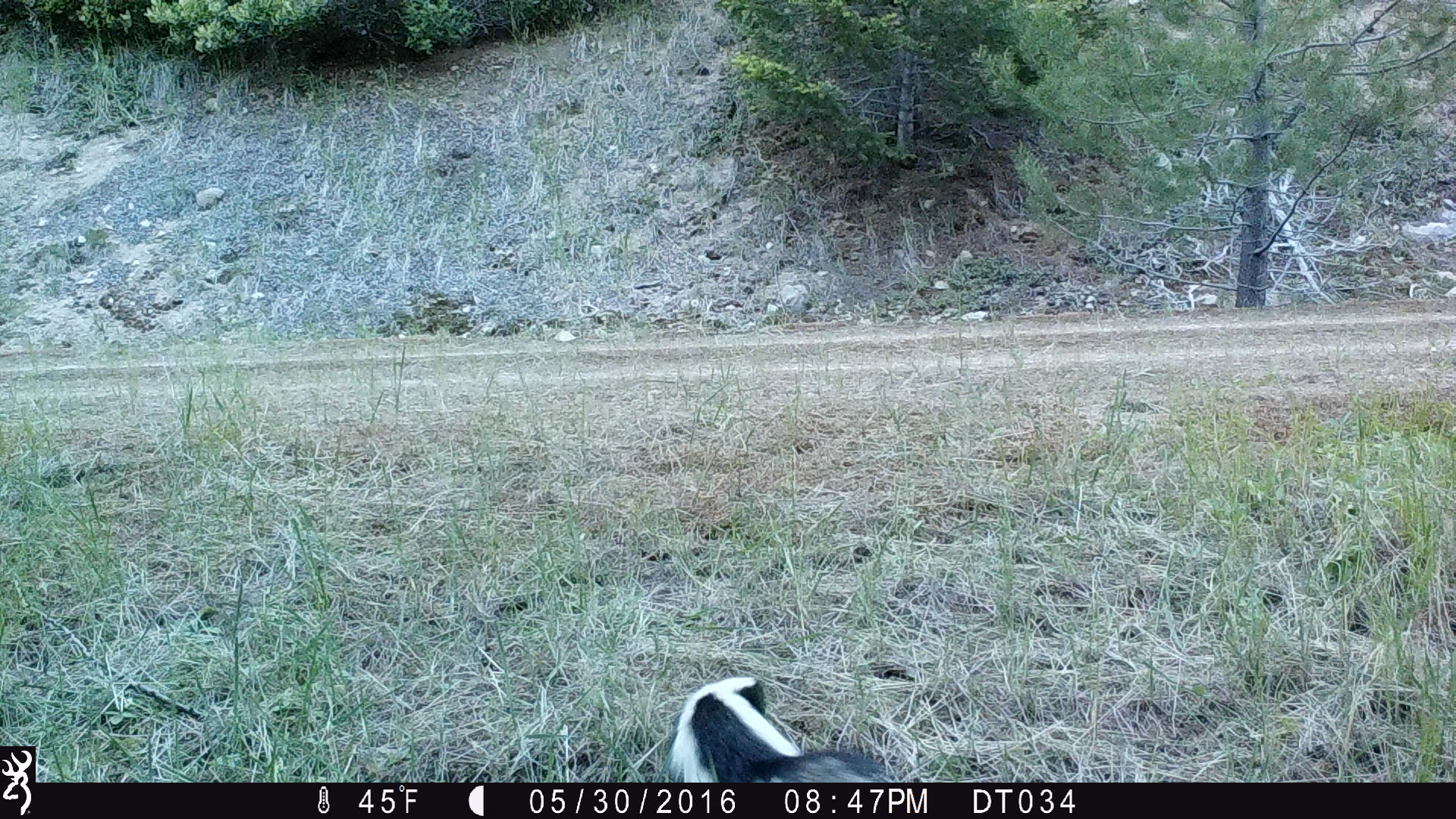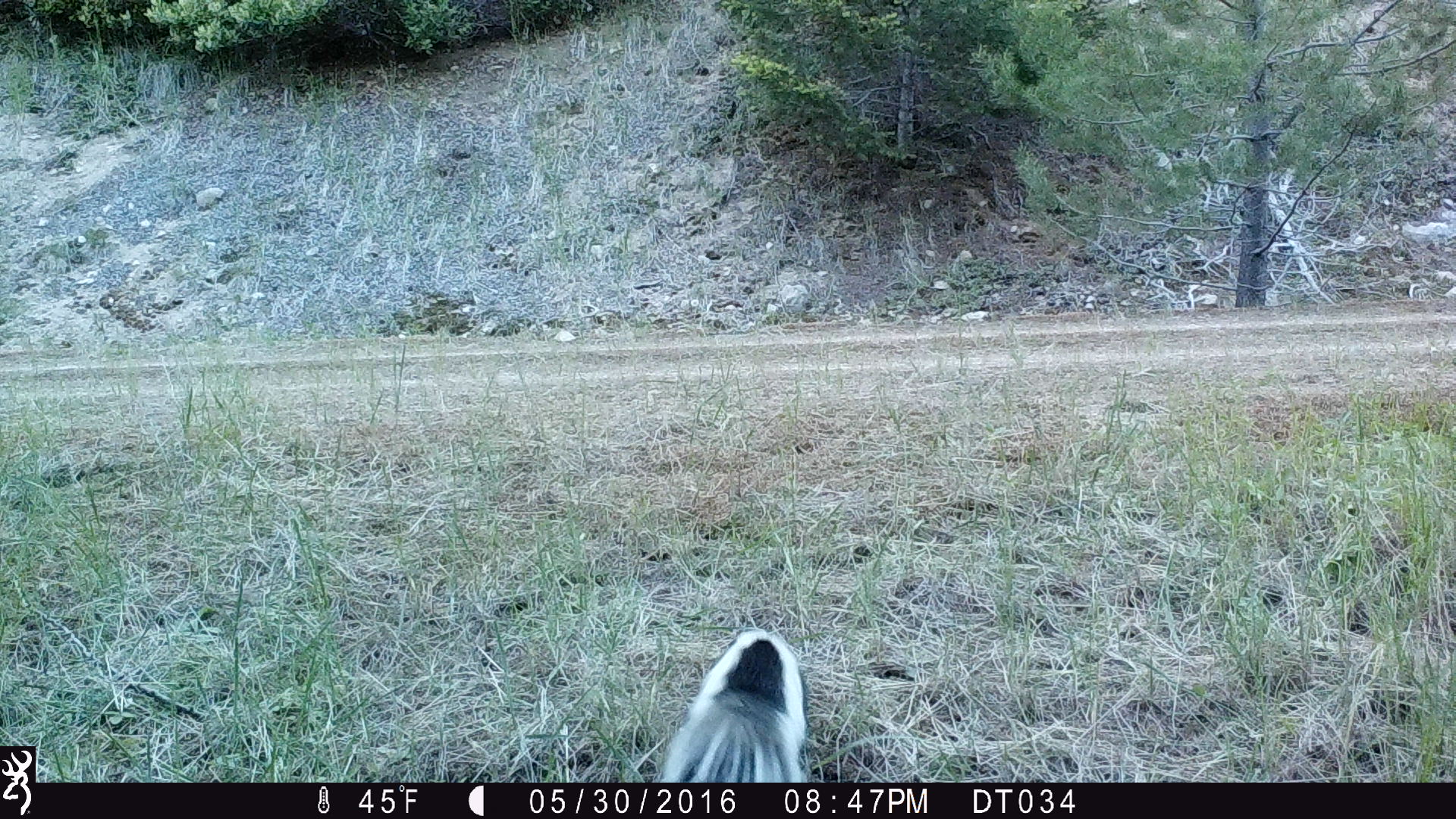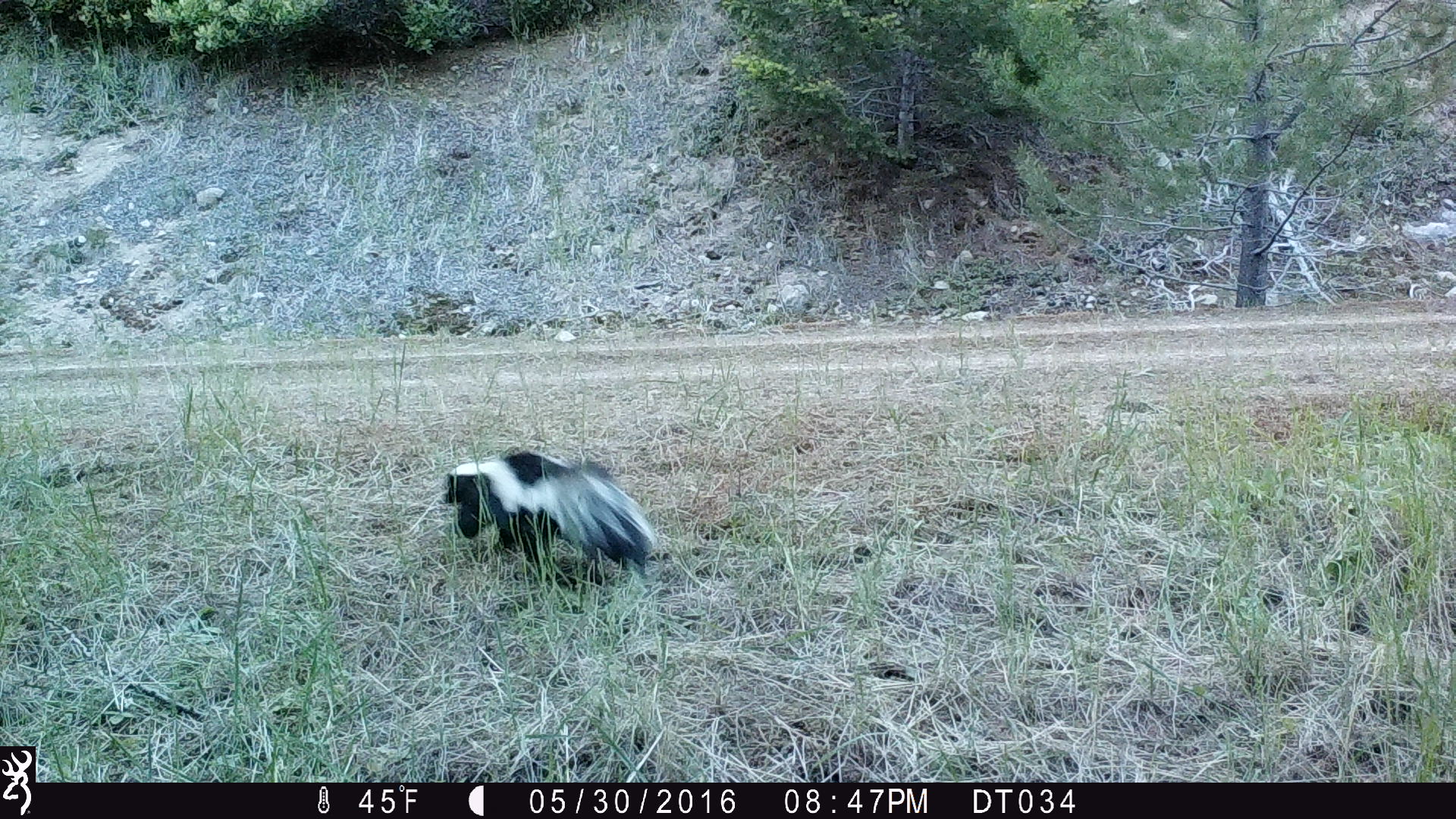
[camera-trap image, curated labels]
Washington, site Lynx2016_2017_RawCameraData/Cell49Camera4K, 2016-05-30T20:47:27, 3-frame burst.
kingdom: Animalia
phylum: Chordata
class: Mammalia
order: Carnivora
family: Mephitidae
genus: Mephitis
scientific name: Mephitis mephitis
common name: striped skunk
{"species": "Mephitis mephitis (striped skunk)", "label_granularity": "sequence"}